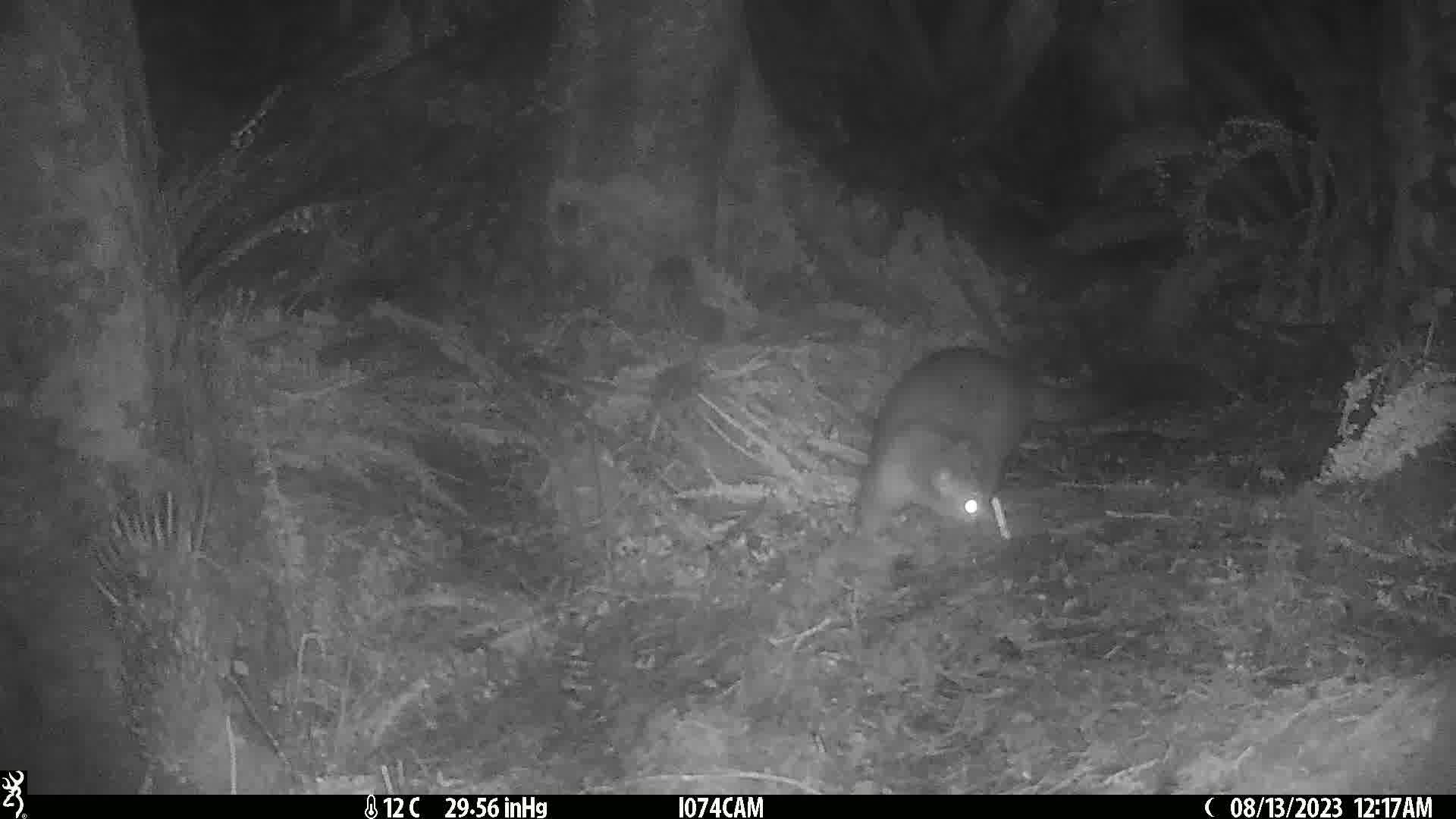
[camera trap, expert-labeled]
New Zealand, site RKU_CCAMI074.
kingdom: Animalia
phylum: Chordata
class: Mammalia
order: Diprotodontia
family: Phalangeridae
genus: Trichosurus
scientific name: Trichosurus vulpecula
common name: common brushtail possum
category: possum